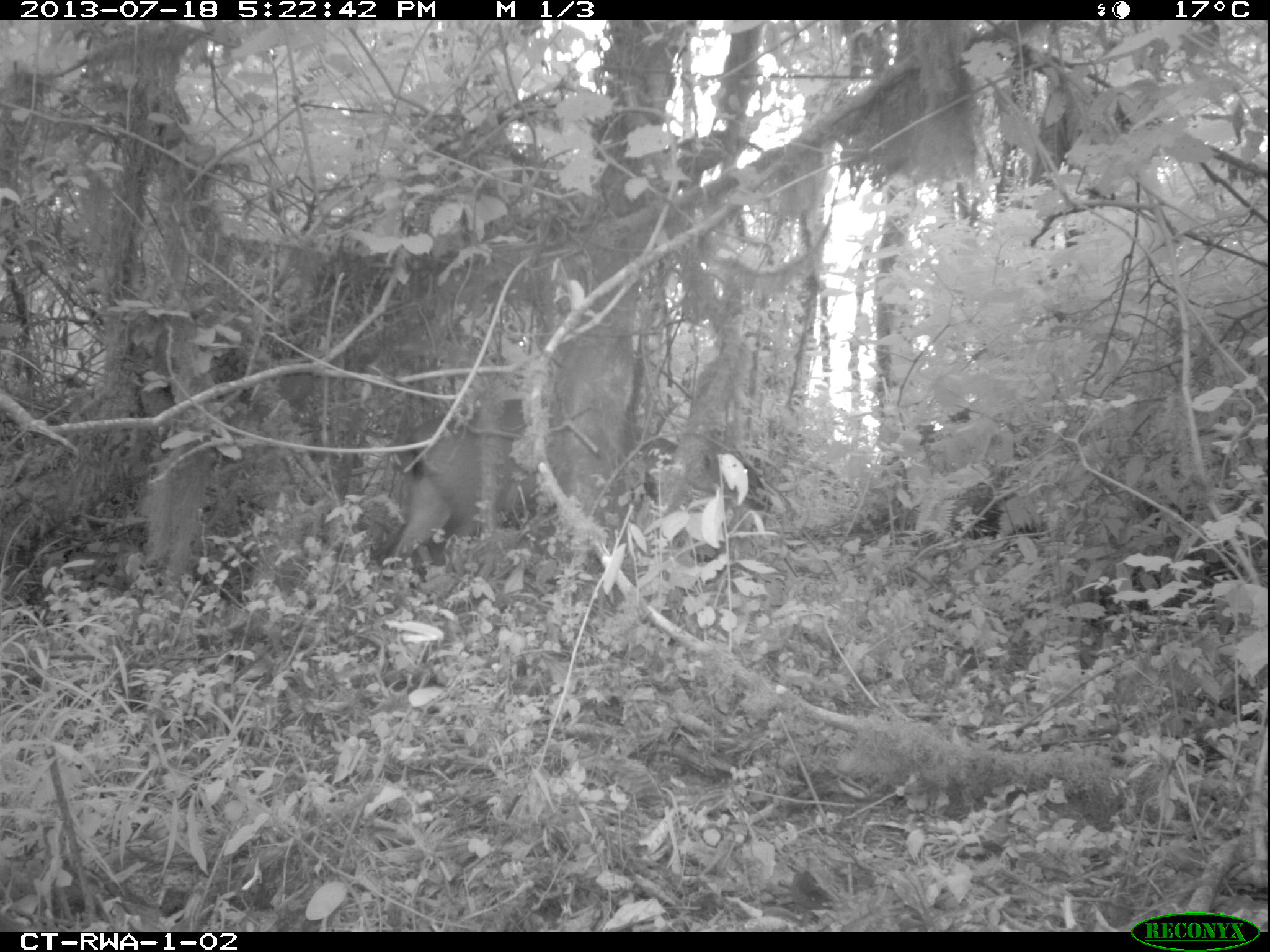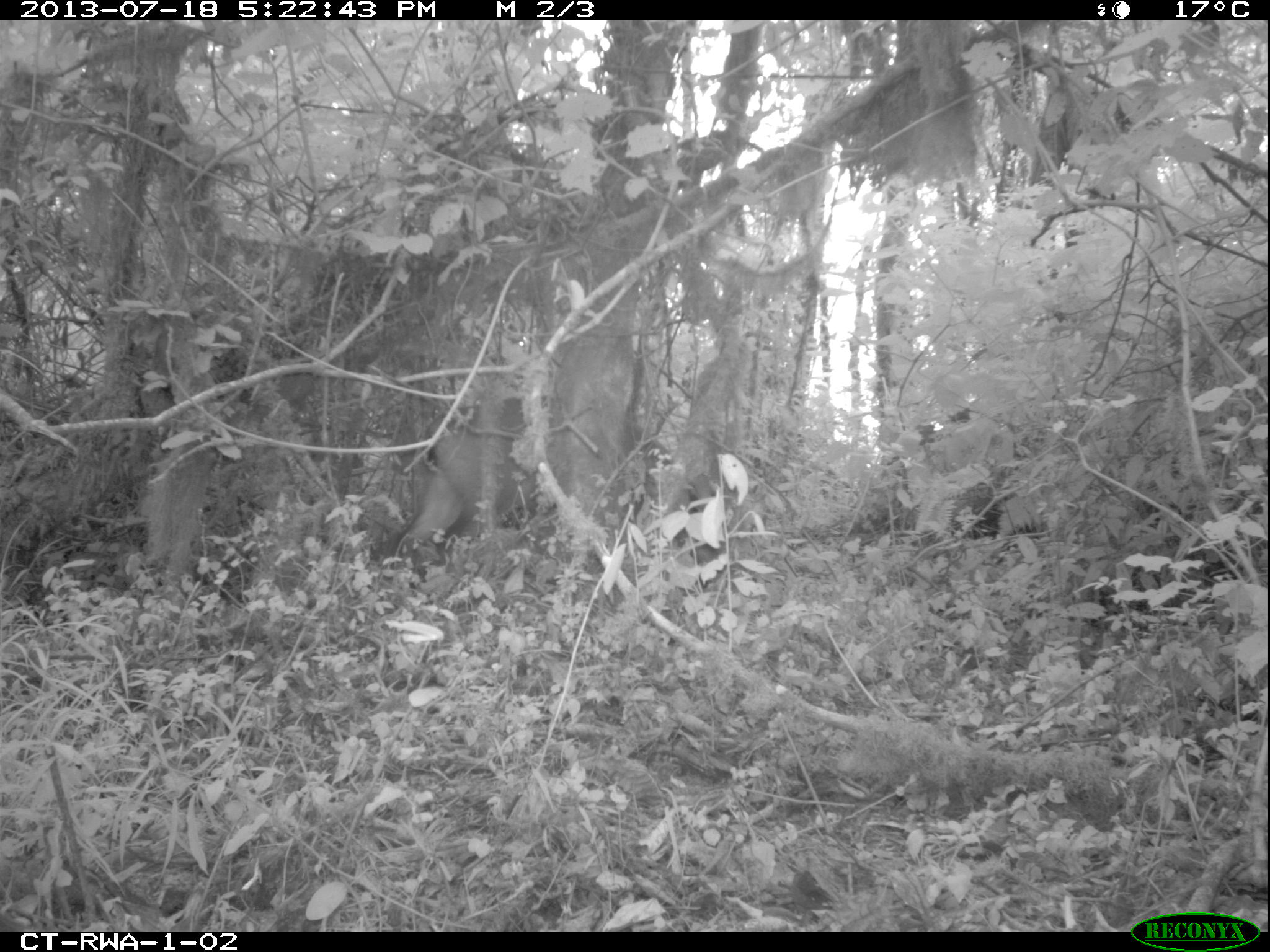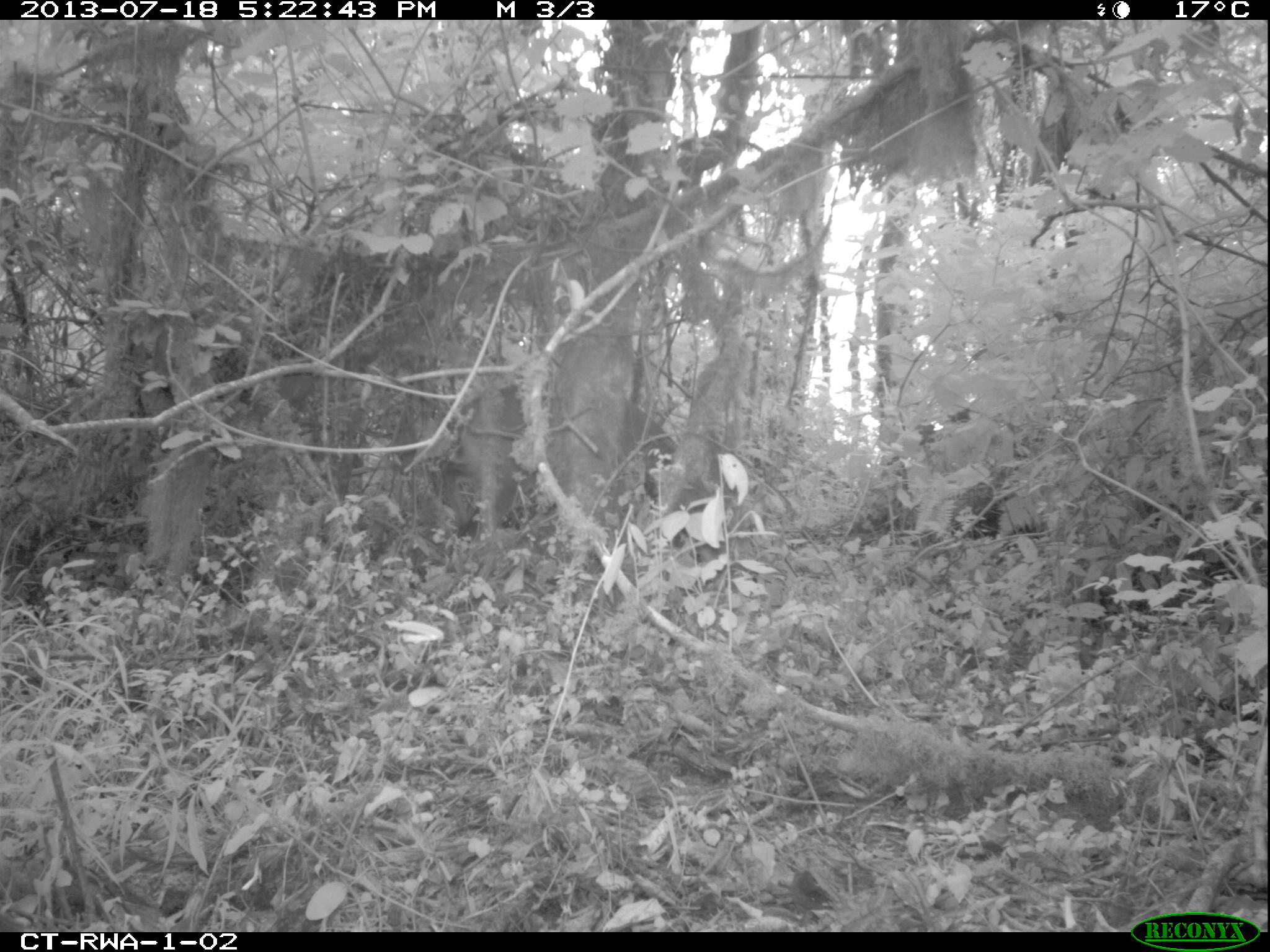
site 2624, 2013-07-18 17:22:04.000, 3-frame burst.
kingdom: Animalia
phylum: Chordata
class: Mammalia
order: Artiodactyla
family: Bovidae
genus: Cephalophus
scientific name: Cephalophus nigrifrons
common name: black-fronted duiker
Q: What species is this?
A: Cephalophus nigrifrons (black-fronted duiker).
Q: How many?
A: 1.